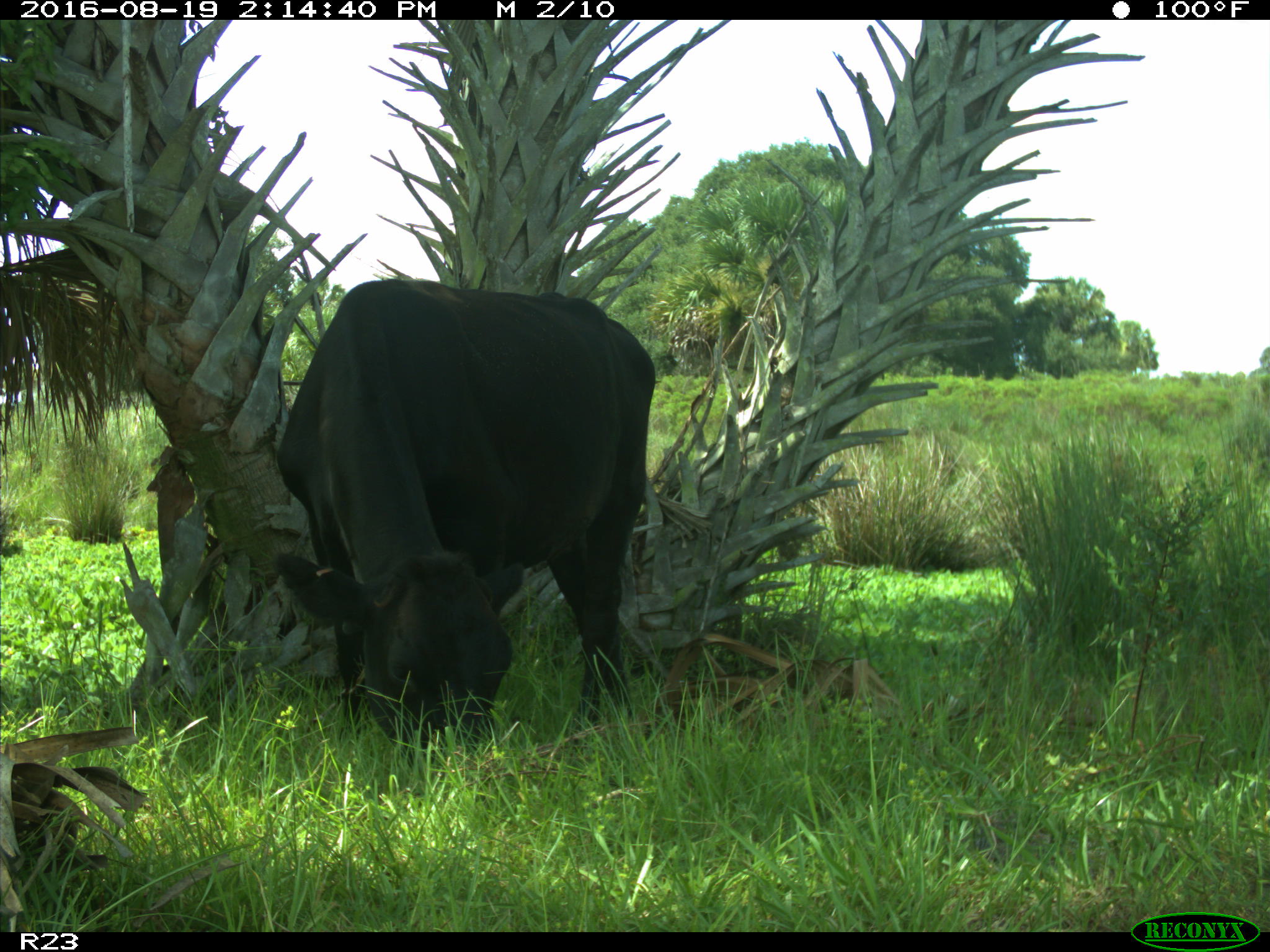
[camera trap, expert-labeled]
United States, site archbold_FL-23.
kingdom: Animalia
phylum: Chordata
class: Mammalia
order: Artiodactyla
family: Bovidae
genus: Bos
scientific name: Bos taurus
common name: domestic cow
Bos taurus (domestic cow).